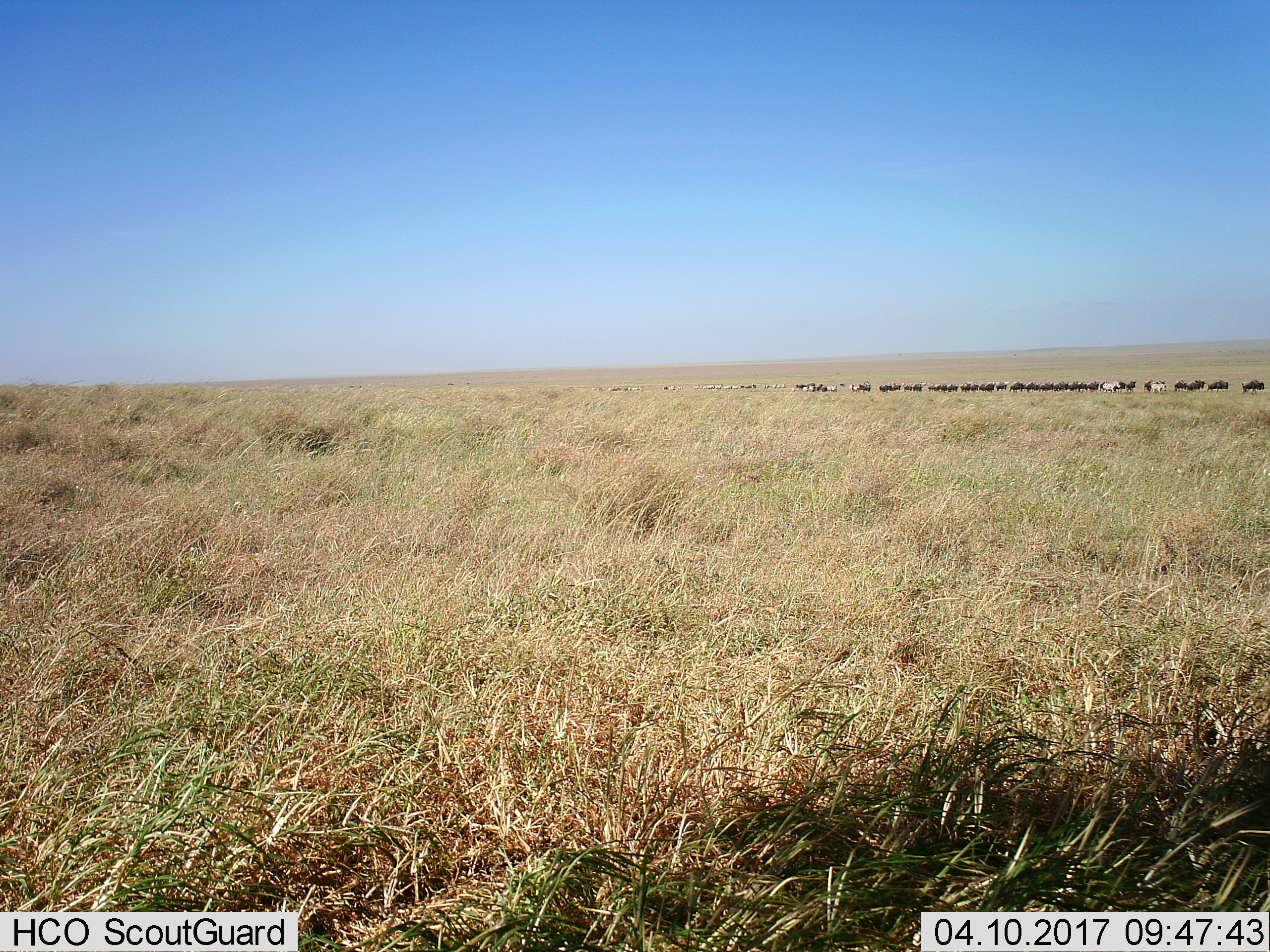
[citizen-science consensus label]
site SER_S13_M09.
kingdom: Animalia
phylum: Chordata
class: Mammalia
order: Artiodactyla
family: Bovidae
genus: Connochaetes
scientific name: Connochaetes taurinus taurinus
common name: blue wildebeest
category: wildebeestblue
Wildebeestblue (blue wildebeest) (Connochaetes taurinus taurinus), count 11-50. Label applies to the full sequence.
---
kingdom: Animalia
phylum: Chordata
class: Mammalia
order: Perissodactyla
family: Equidae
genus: Equus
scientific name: Equus quagga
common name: plains zebra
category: zebraplains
Zebraplains (plains zebra) (Equus quagga), count 11-50. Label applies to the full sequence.